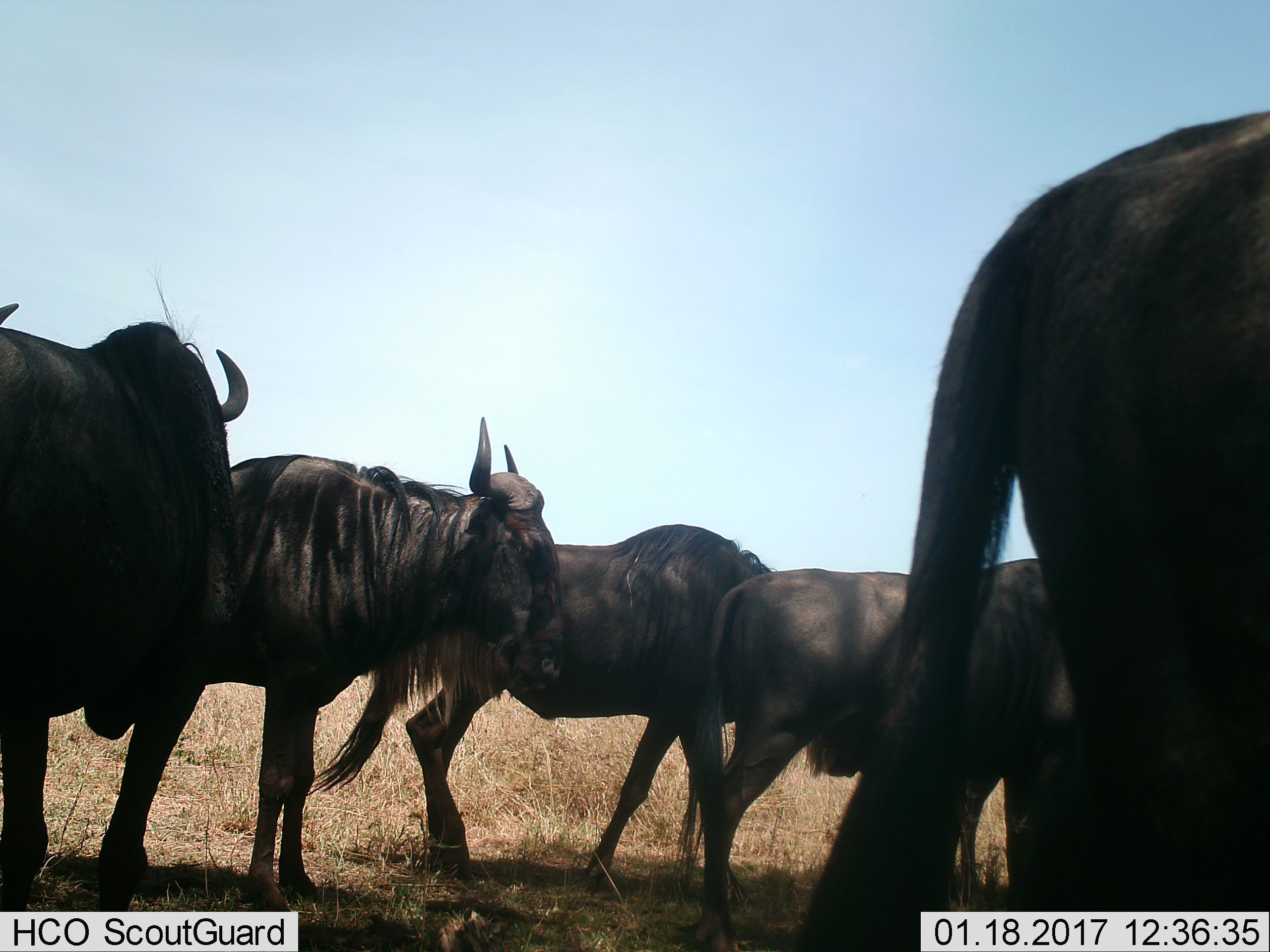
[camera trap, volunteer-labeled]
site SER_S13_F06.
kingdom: Animalia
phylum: Chordata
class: Mammalia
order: Artiodactyla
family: Bovidae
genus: Connochaetes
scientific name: Connochaetes taurinus taurinus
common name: blue wildebeest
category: wildebeestblue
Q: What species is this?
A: Wildebeestblue (blue wildebeest) (Connochaetes taurinus taurinus).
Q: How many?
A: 5.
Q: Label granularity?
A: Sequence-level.